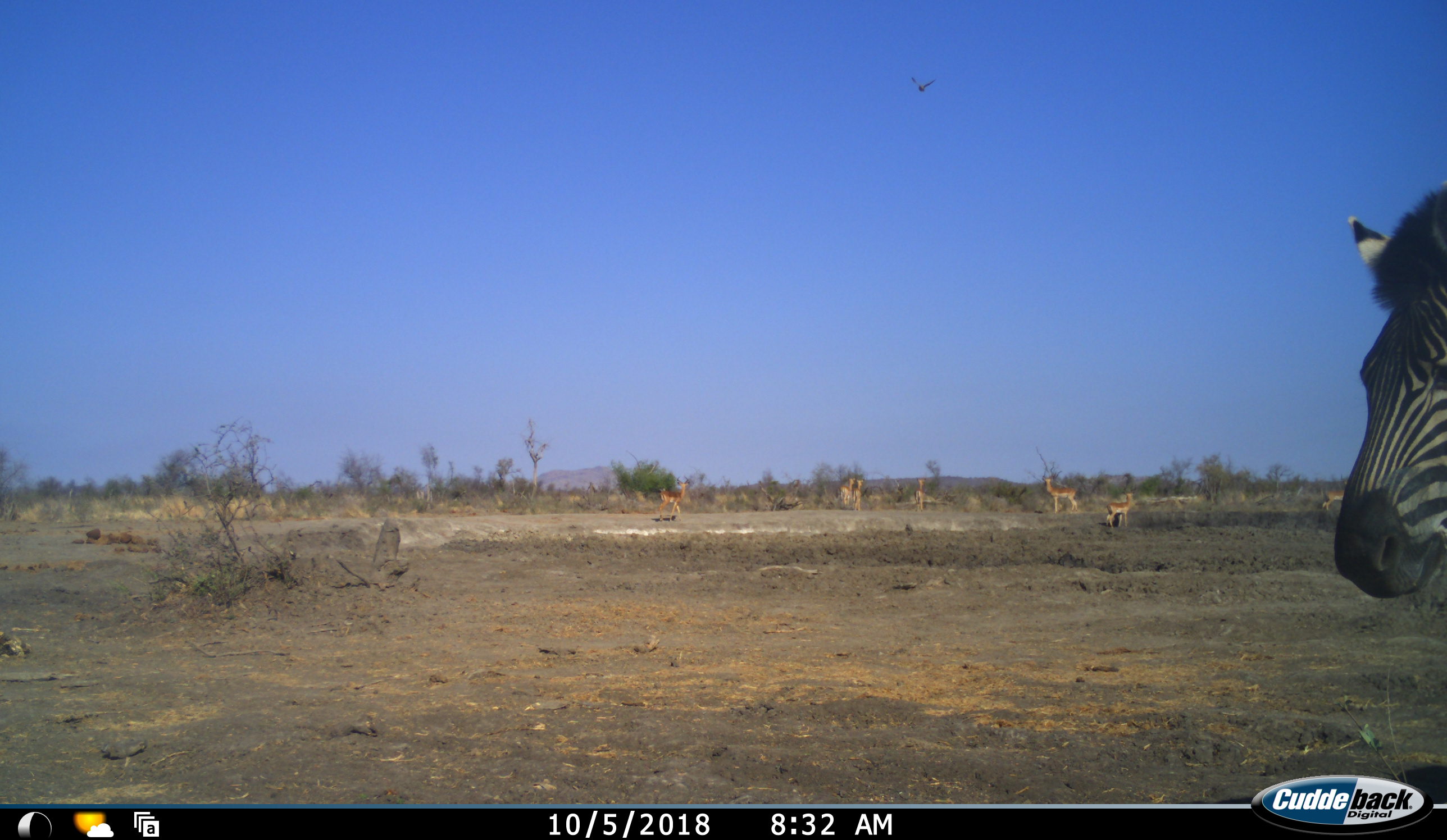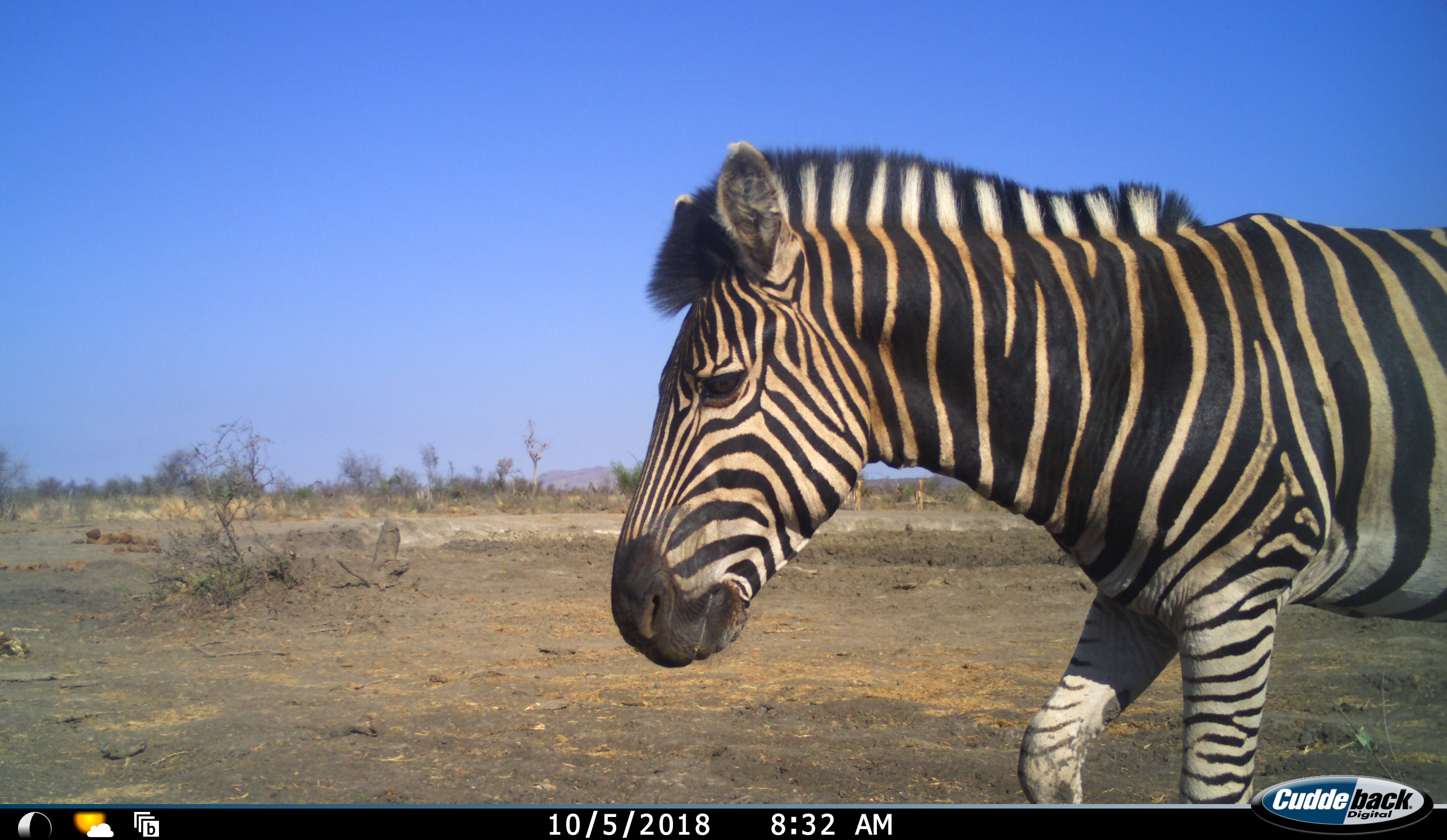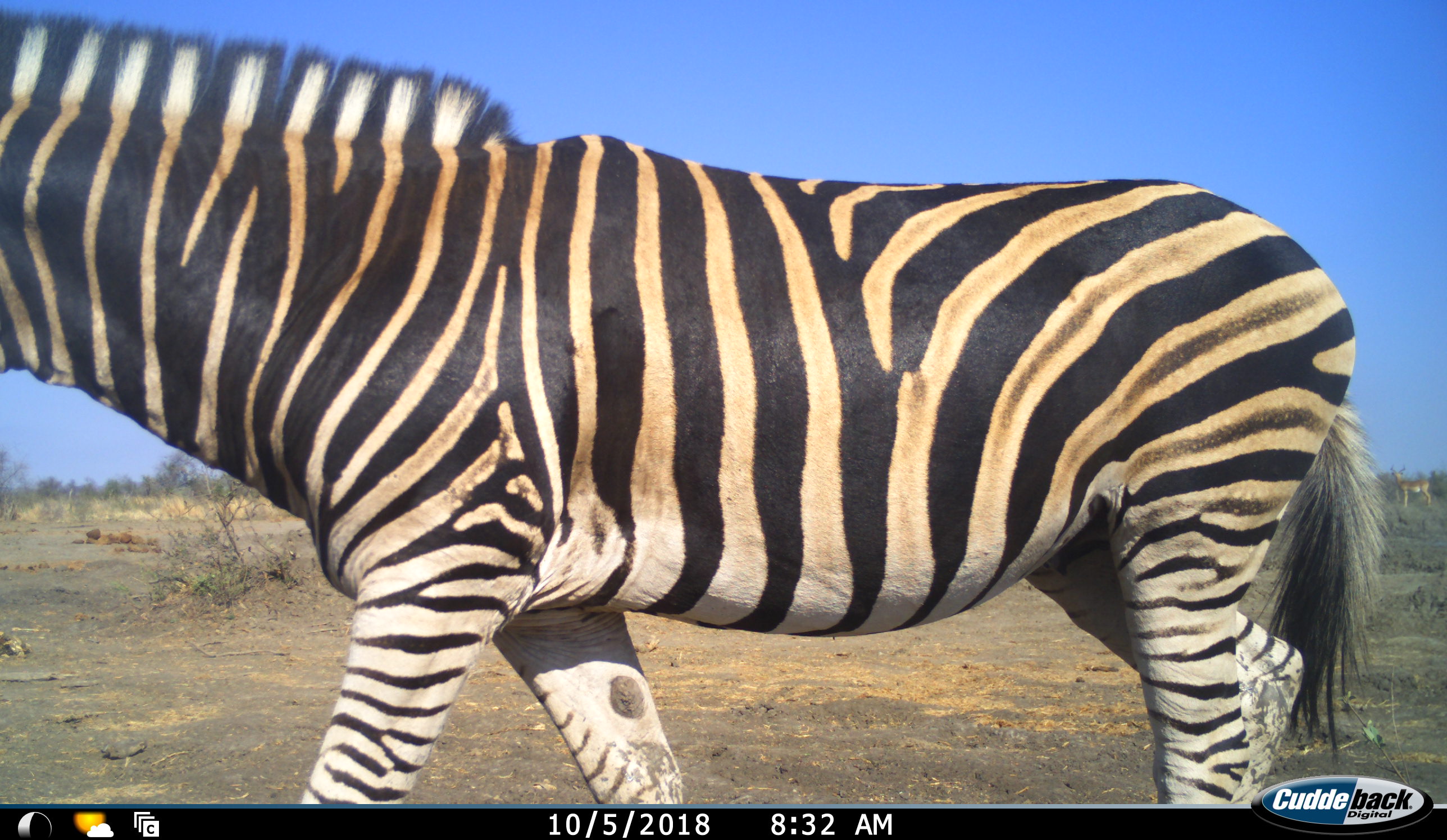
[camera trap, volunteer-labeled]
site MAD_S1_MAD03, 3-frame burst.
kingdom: Animalia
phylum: Chordata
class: Mammalia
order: Artiodactyla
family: Bovidae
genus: Aepyceros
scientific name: Aepyceros melampus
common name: impala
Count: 9.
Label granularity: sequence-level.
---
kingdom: Animalia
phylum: Chordata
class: Mammalia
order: Perissodactyla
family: Equidae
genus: Equus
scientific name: Equus quagga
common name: plains zebra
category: zebraplains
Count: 1.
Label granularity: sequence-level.